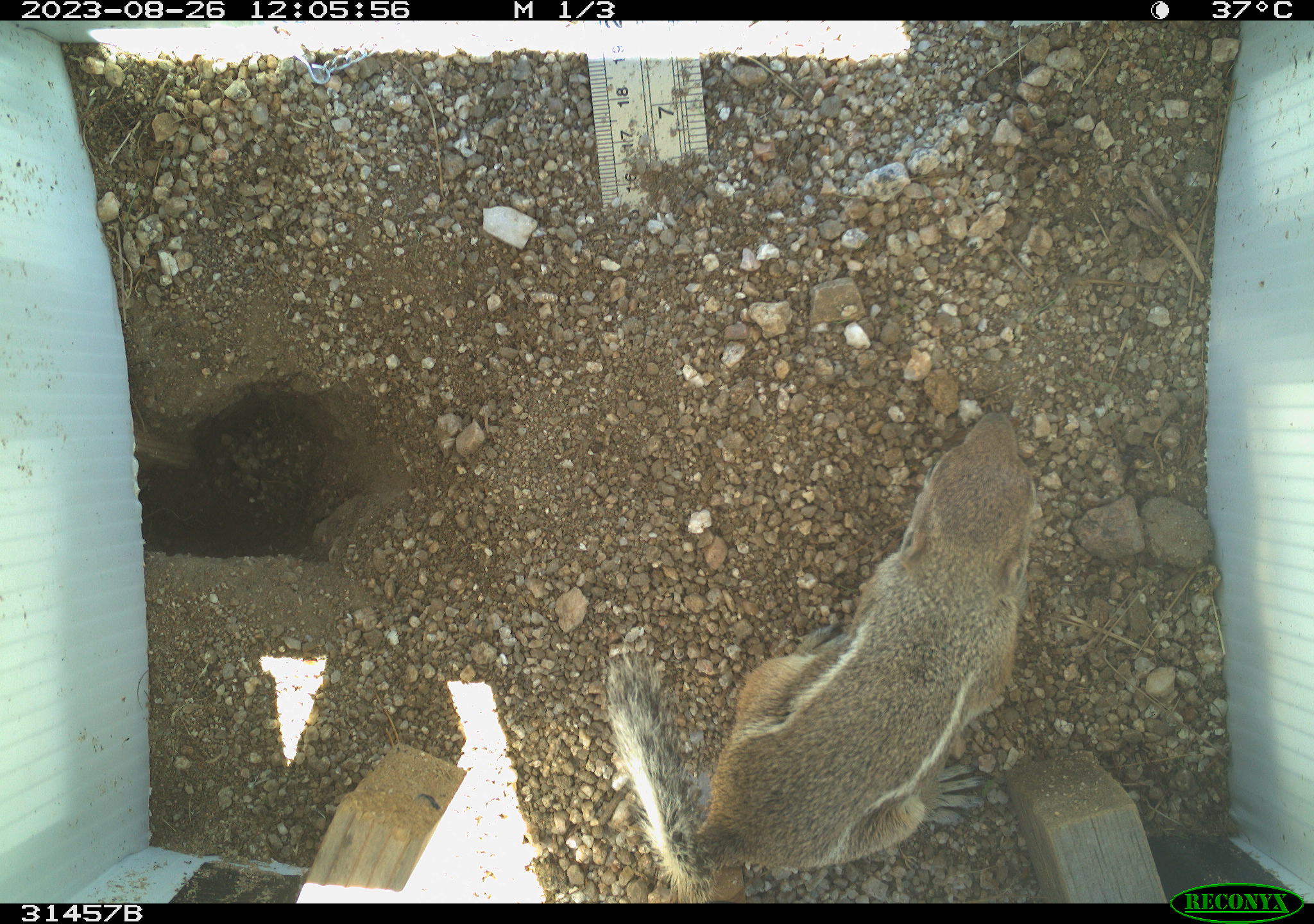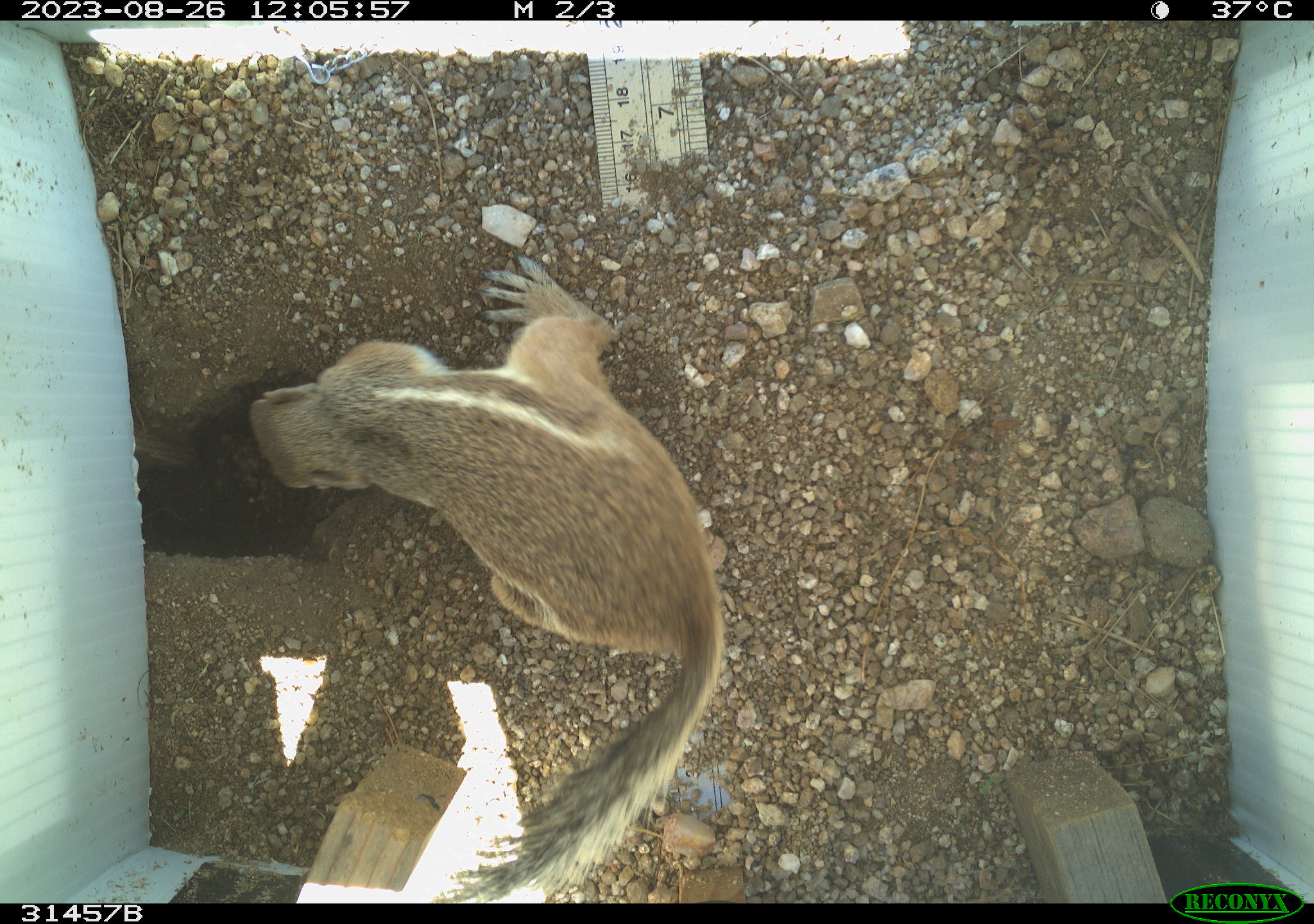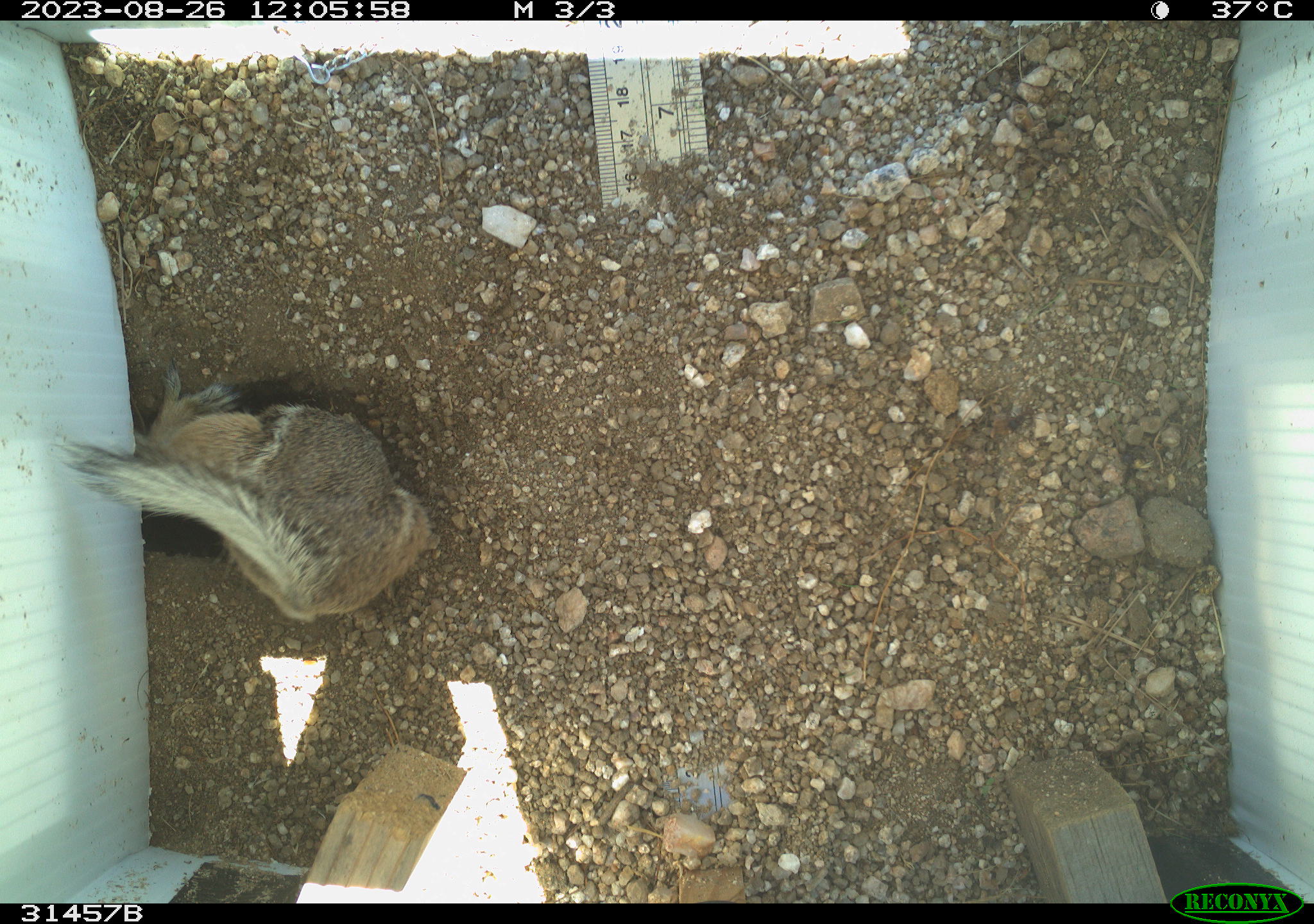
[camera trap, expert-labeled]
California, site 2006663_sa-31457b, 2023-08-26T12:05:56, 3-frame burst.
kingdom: Animalia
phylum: Chordata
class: Mammalia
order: Rodentia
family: Sciuridae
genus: Ammospermophilus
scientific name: Ammospermophilus leucurus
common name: white-tailed antelope squirrel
White-tailed antelope squirrel (Ammospermophilus leucurus).